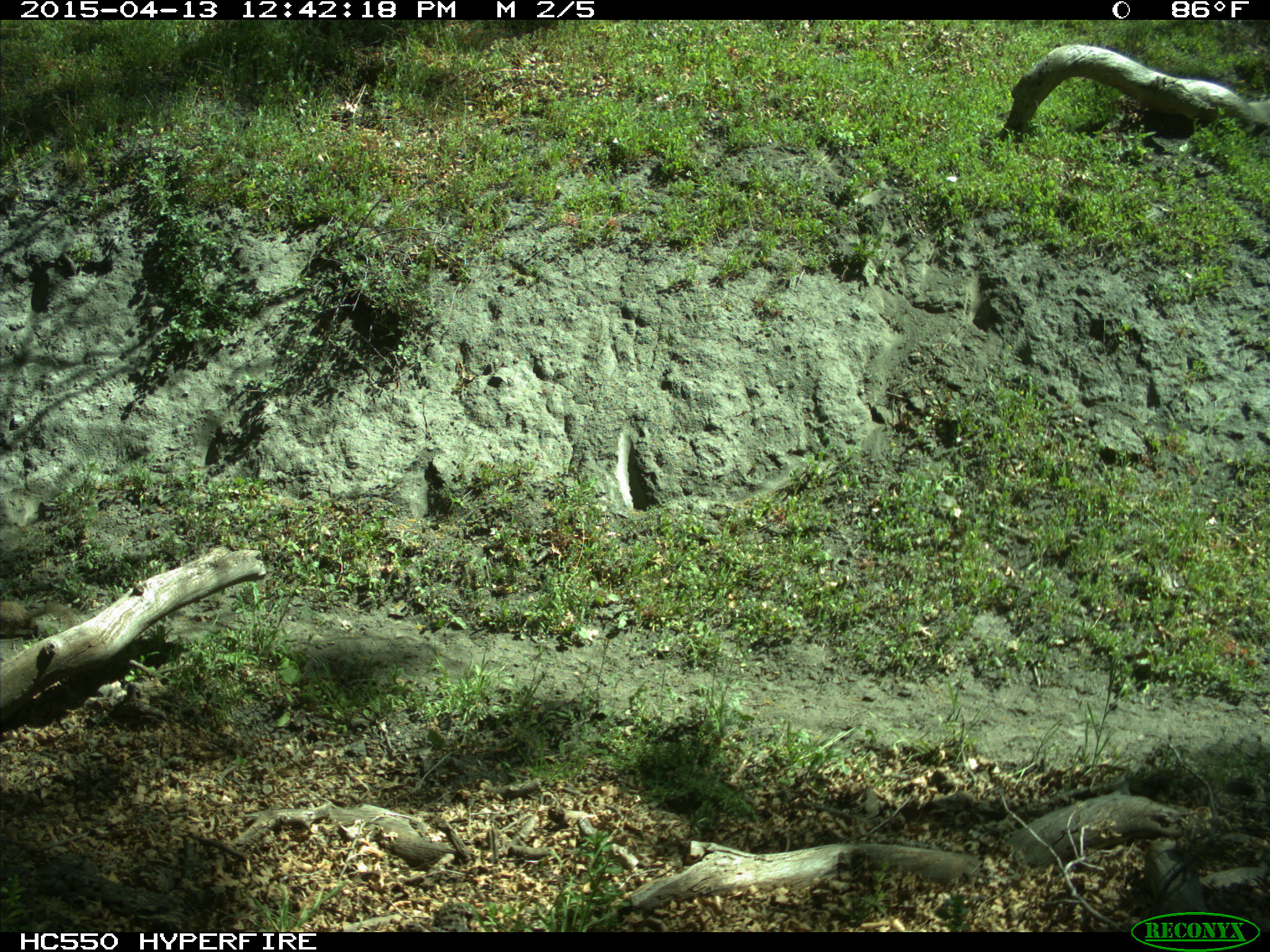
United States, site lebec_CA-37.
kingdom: Animalia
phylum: Chordata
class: Mammalia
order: Rodentia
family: Sciuridae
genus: Otospermophilus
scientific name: Otospermophilus beecheyi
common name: california ground squirrel